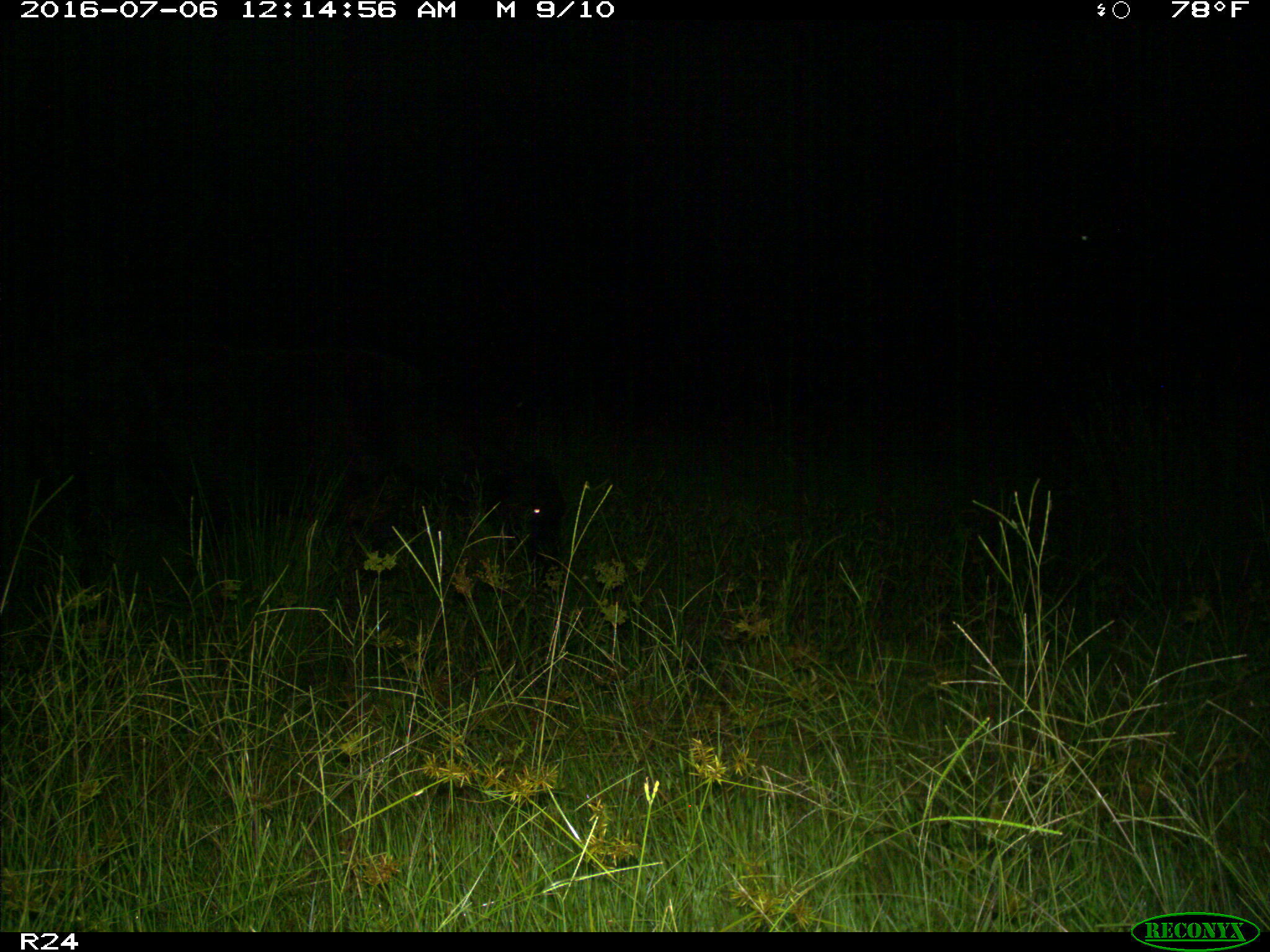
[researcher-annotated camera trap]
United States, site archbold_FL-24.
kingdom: Animalia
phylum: Chordata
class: Mammalia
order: Artiodactyla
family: Bovidae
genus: Bos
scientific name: Bos taurus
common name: domestic cow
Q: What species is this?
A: Bos taurus (domestic cow).